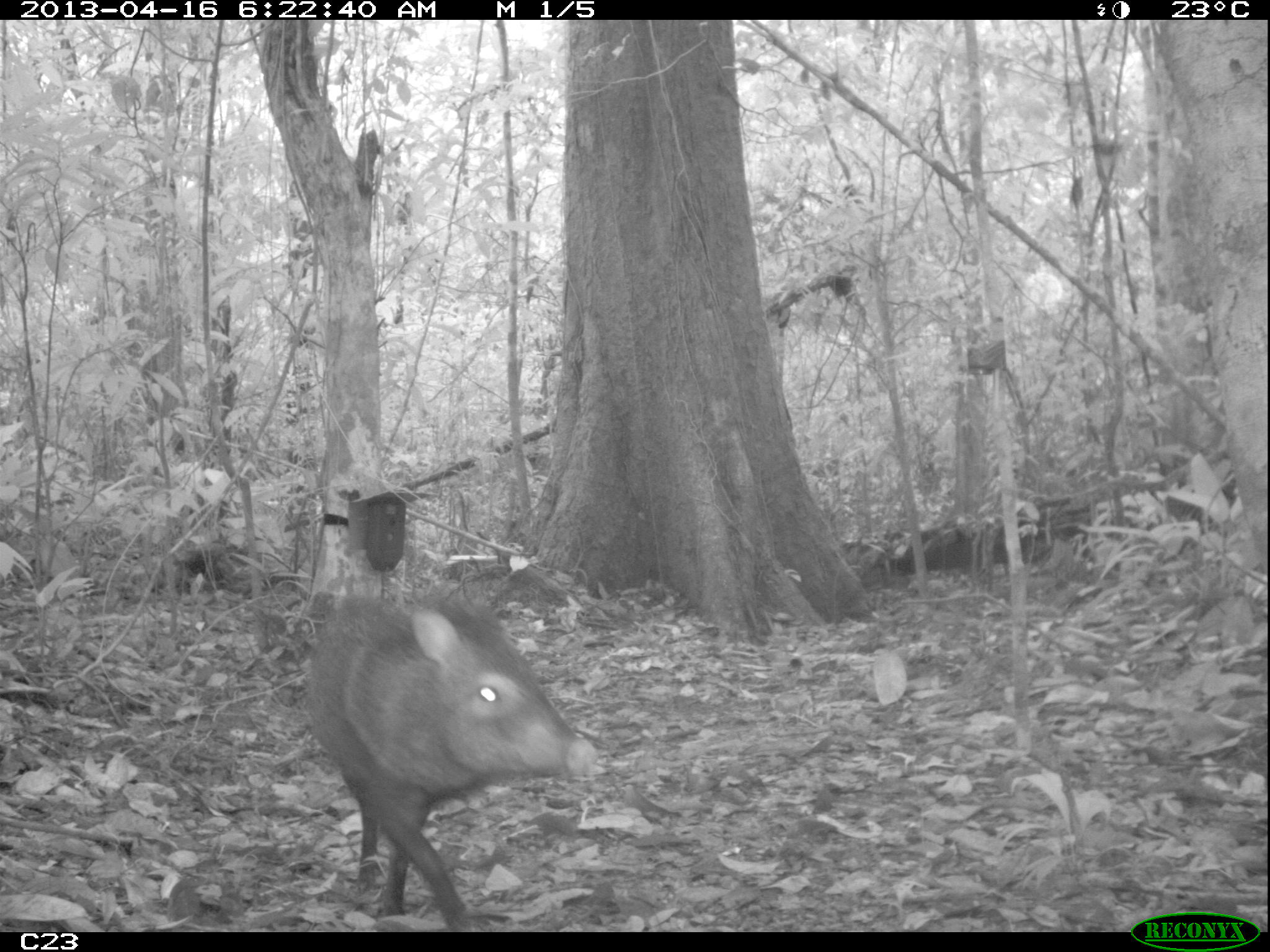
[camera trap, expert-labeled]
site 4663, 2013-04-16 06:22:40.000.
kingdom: Animalia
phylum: Chordata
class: Mammalia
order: Artiodactyla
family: Tayassuidae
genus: Pecari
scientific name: Pecari tajacu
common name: collared peccary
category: tayassu tajacu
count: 2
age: adult